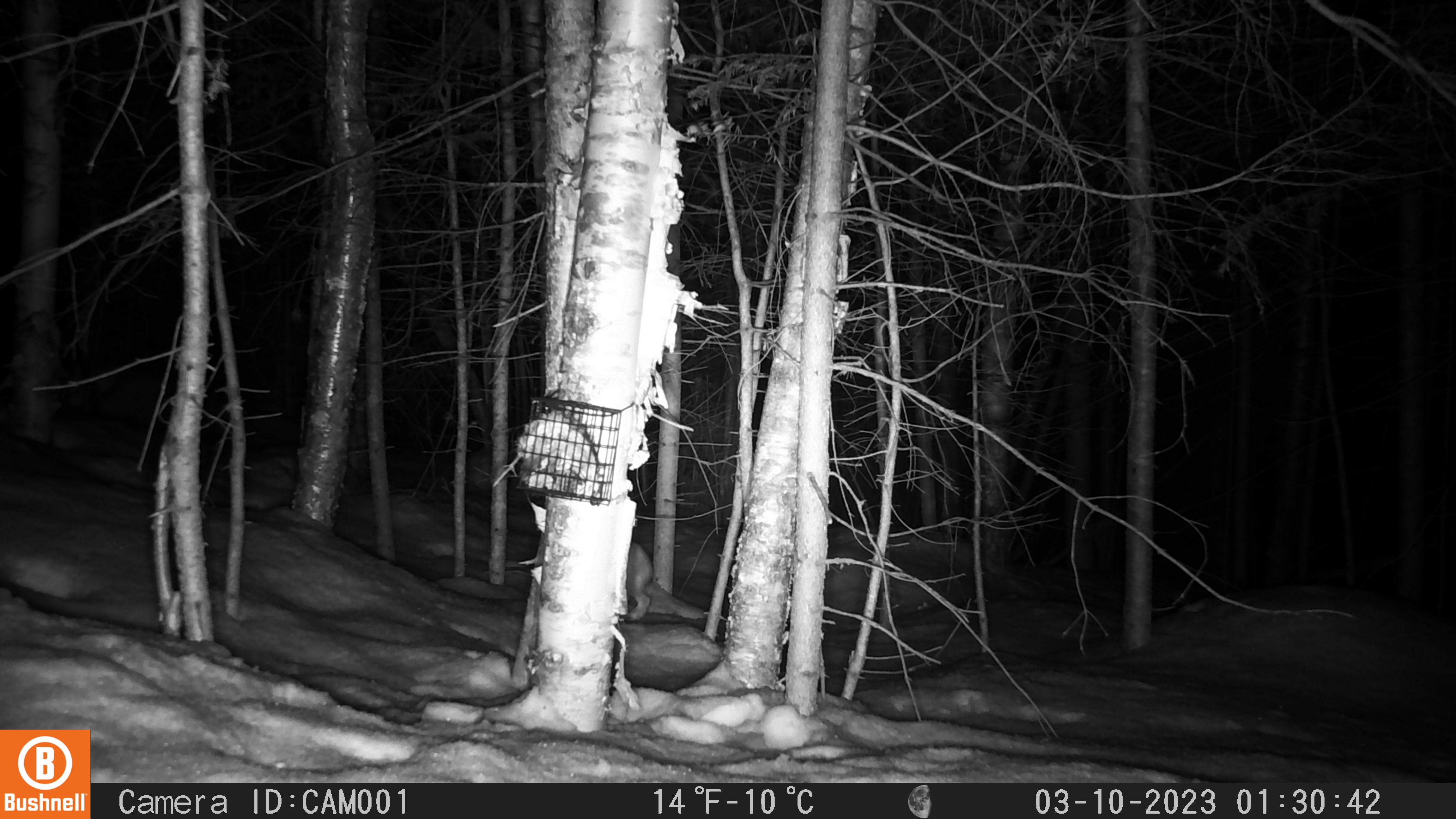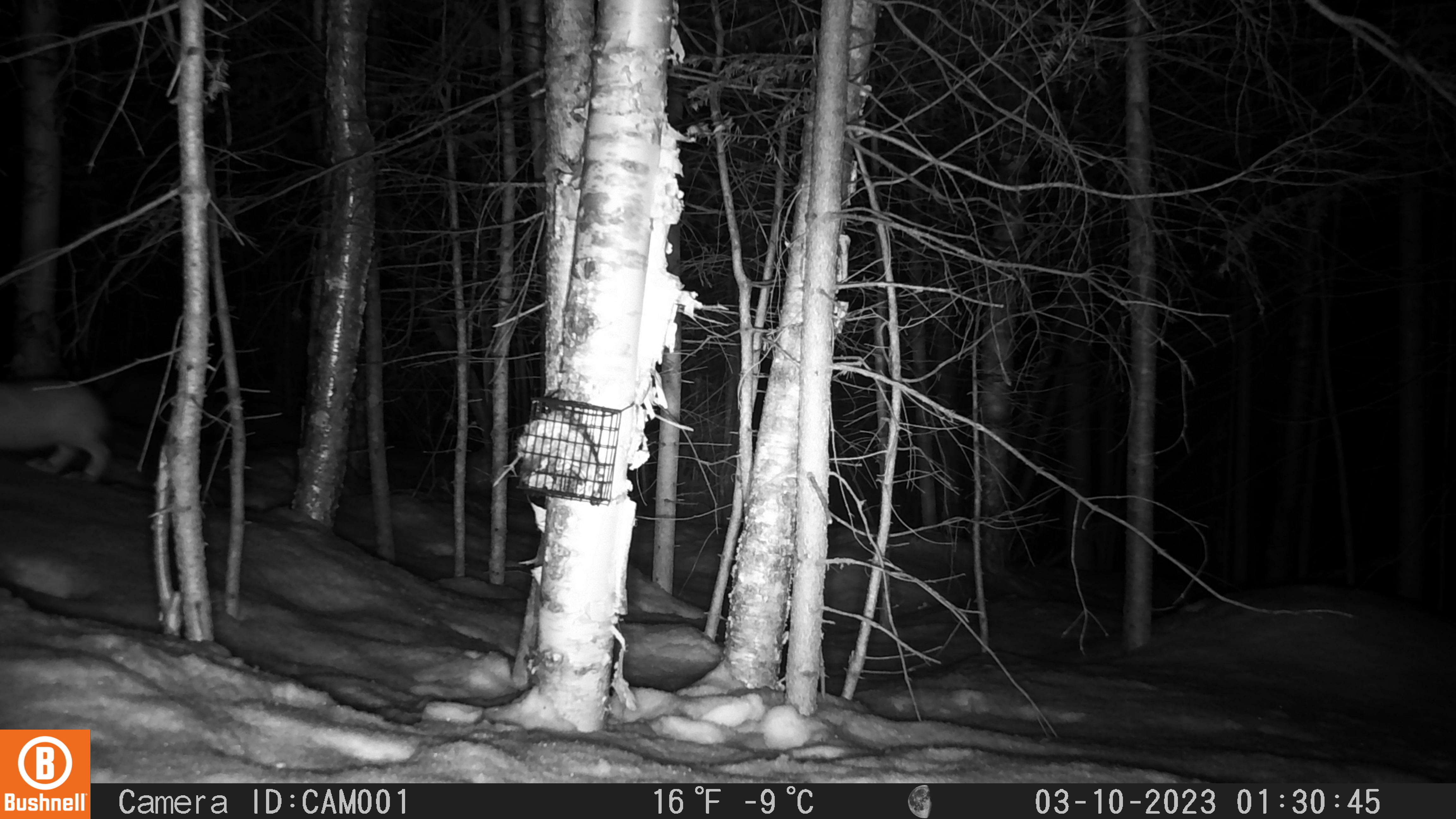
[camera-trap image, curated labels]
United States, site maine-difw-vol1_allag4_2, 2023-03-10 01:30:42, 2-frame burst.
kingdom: Animalia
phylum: Chordata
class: Mammalia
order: Lagomorpha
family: Leporidae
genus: Lepus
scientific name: Lepus americanus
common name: snowshoe hare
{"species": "snowshoe hare (Lepus americanus)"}